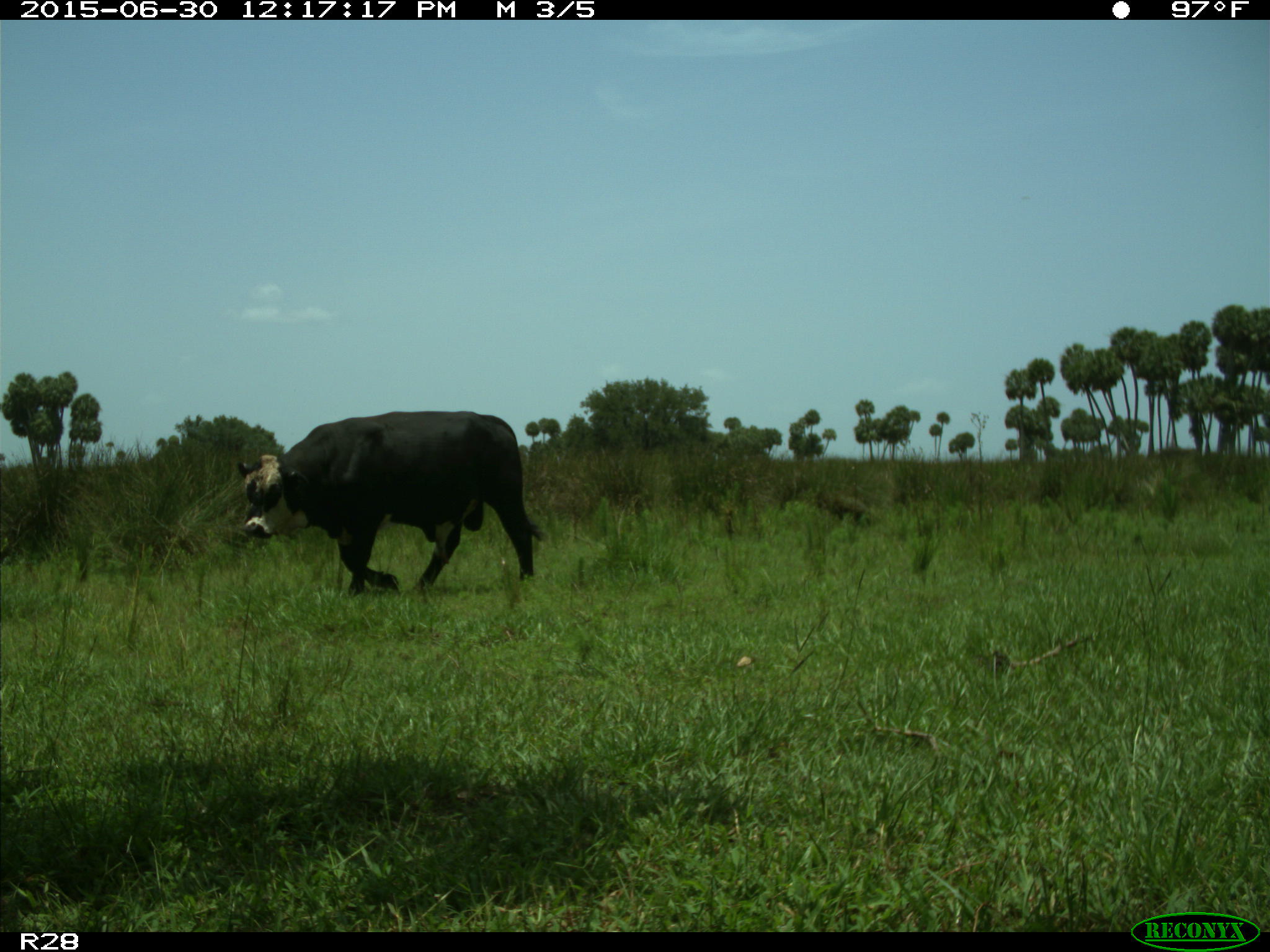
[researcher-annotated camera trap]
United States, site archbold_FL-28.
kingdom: Animalia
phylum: Chordata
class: Mammalia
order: Artiodactyla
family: Bovidae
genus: Bos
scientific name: Bos taurus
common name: domestic cow